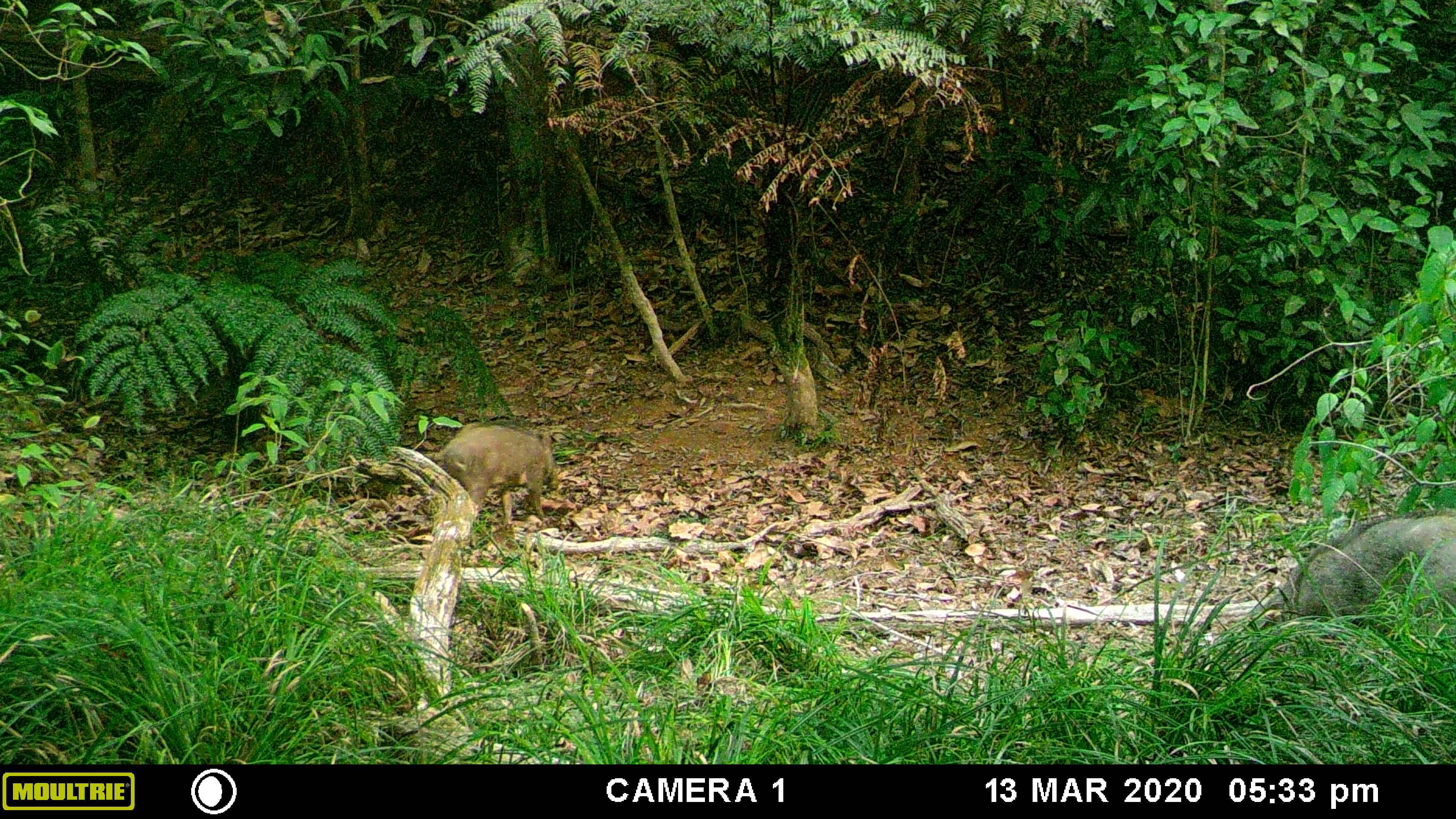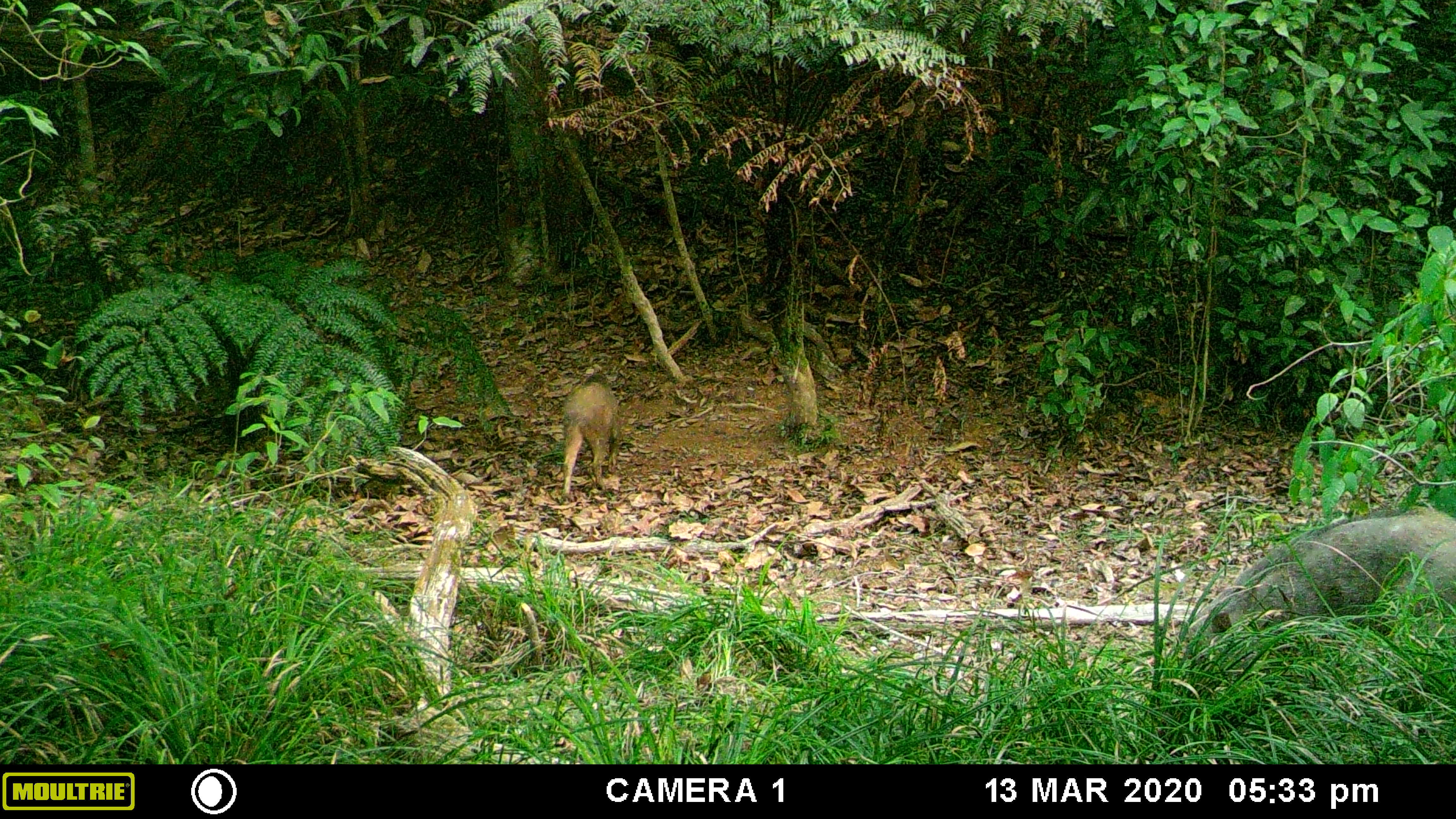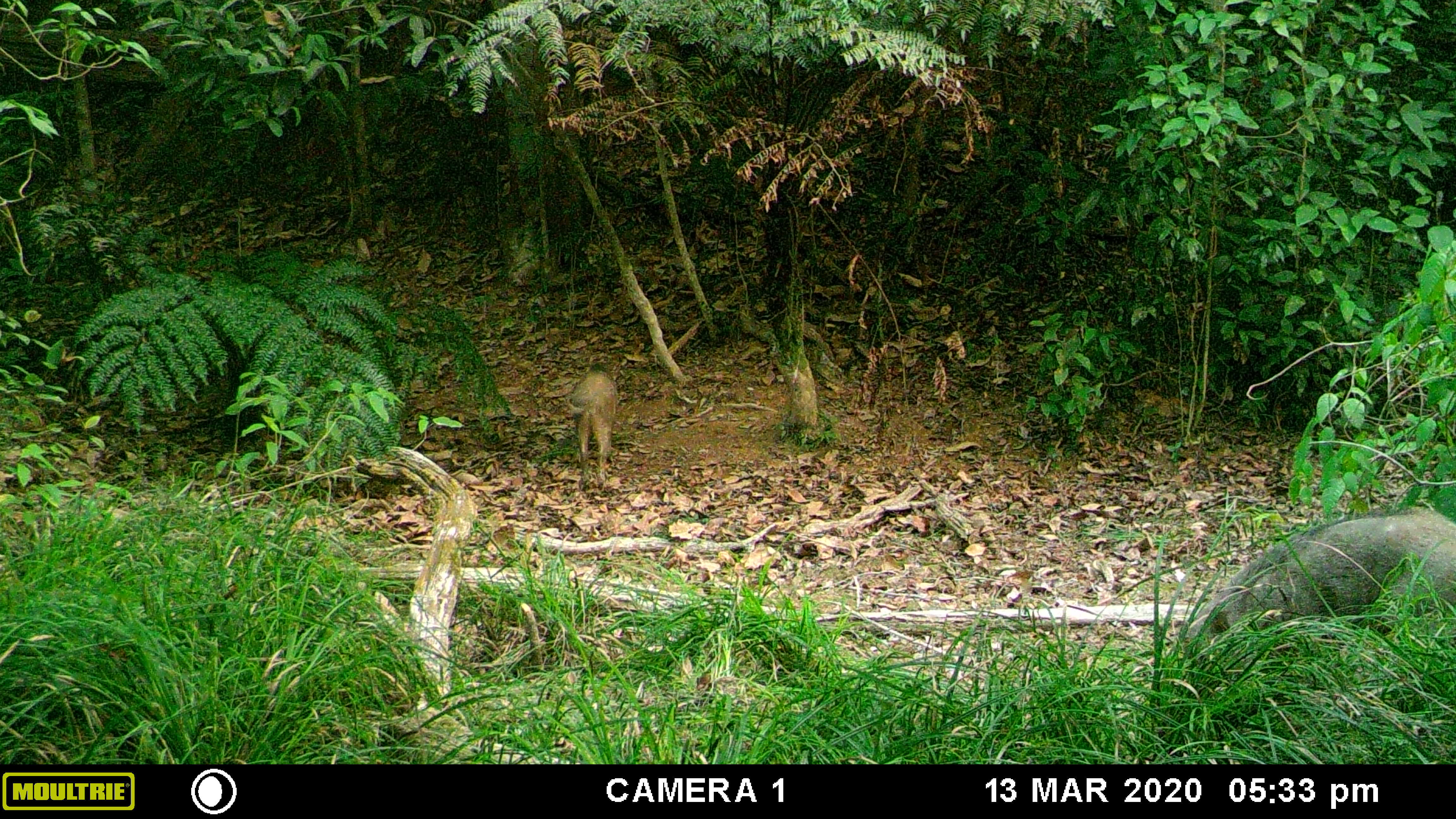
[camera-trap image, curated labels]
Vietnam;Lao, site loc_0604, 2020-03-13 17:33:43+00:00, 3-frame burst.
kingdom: Animalia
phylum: Chordata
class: Mammalia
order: Artiodactyla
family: Suidae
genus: Sus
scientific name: Sus scrofa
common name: eurasian wild pig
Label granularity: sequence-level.